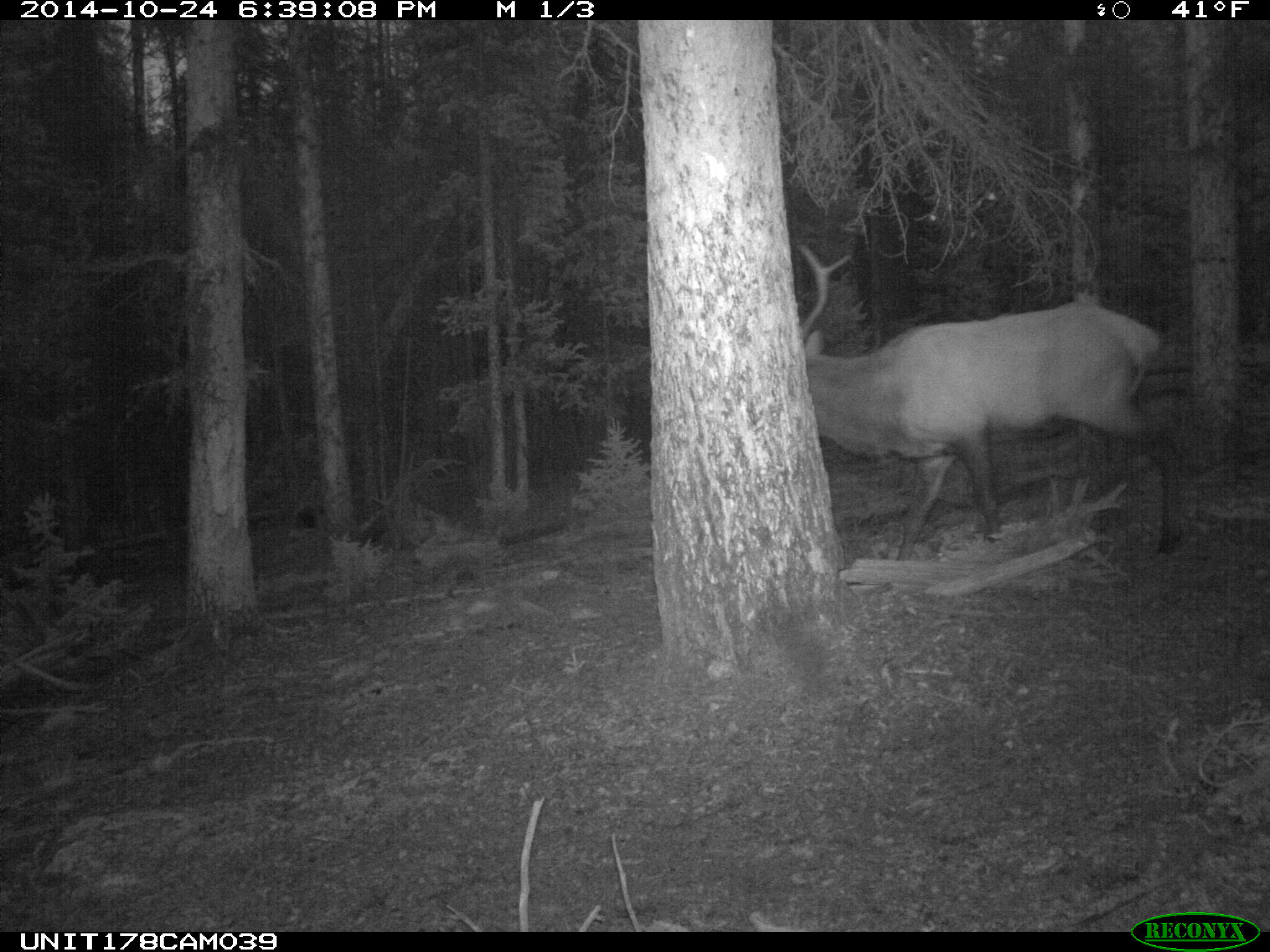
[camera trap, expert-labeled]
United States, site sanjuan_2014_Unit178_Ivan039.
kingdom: Animalia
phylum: Chordata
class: Mammalia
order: Artiodactyla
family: Cervidae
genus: Cervus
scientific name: Cervus elaphus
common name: red deer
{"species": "Cervus elaphus (red deer)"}